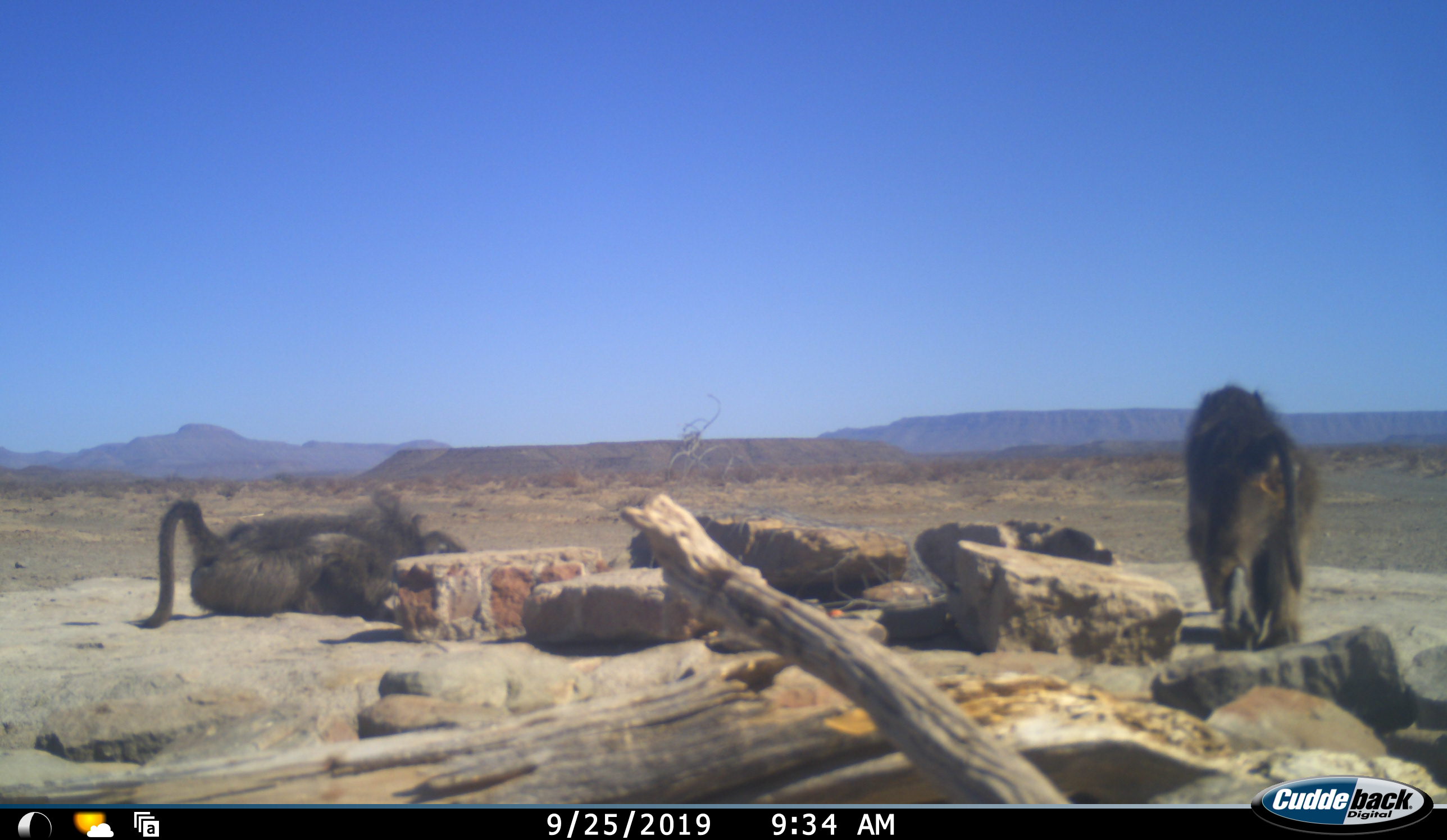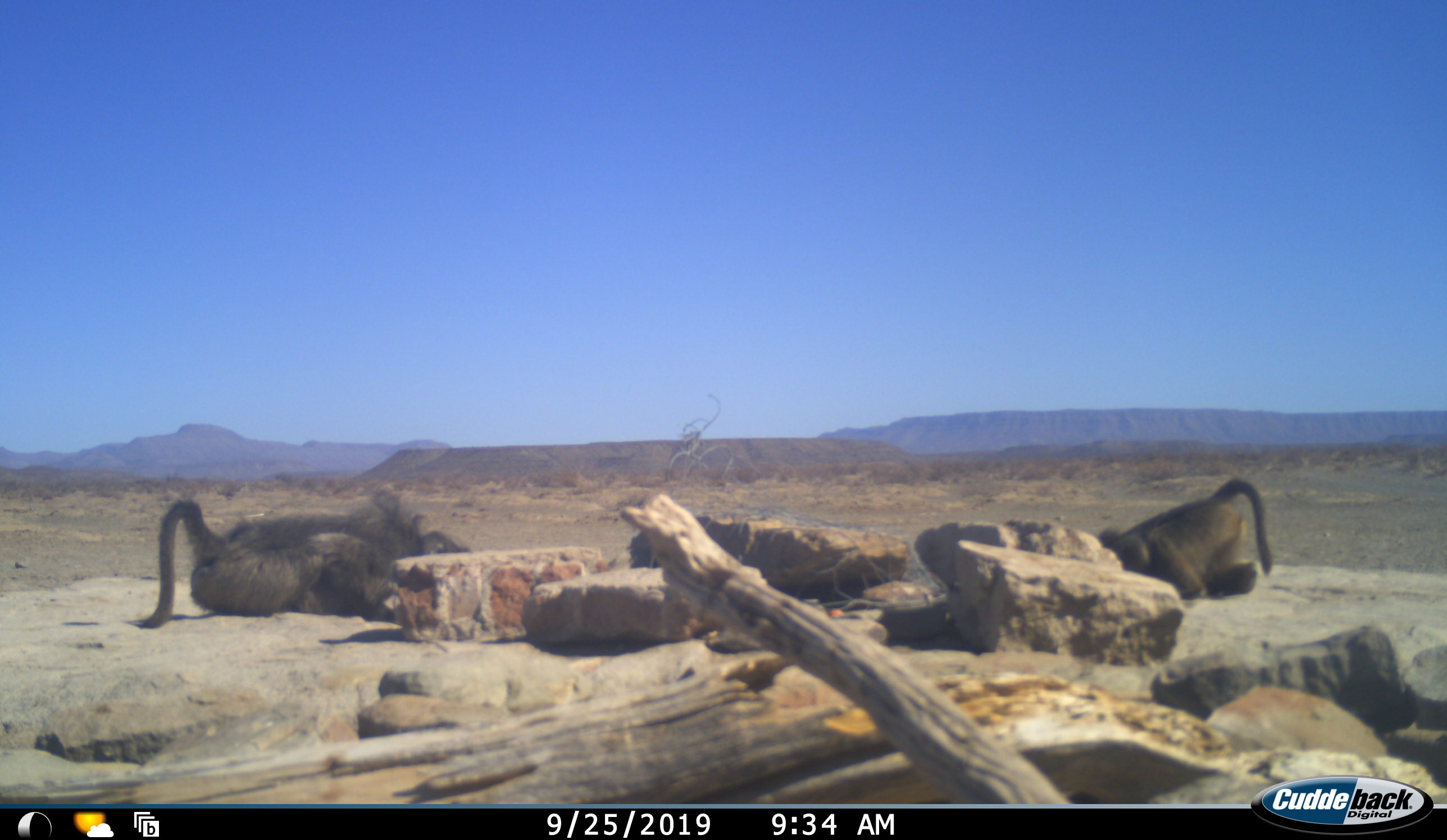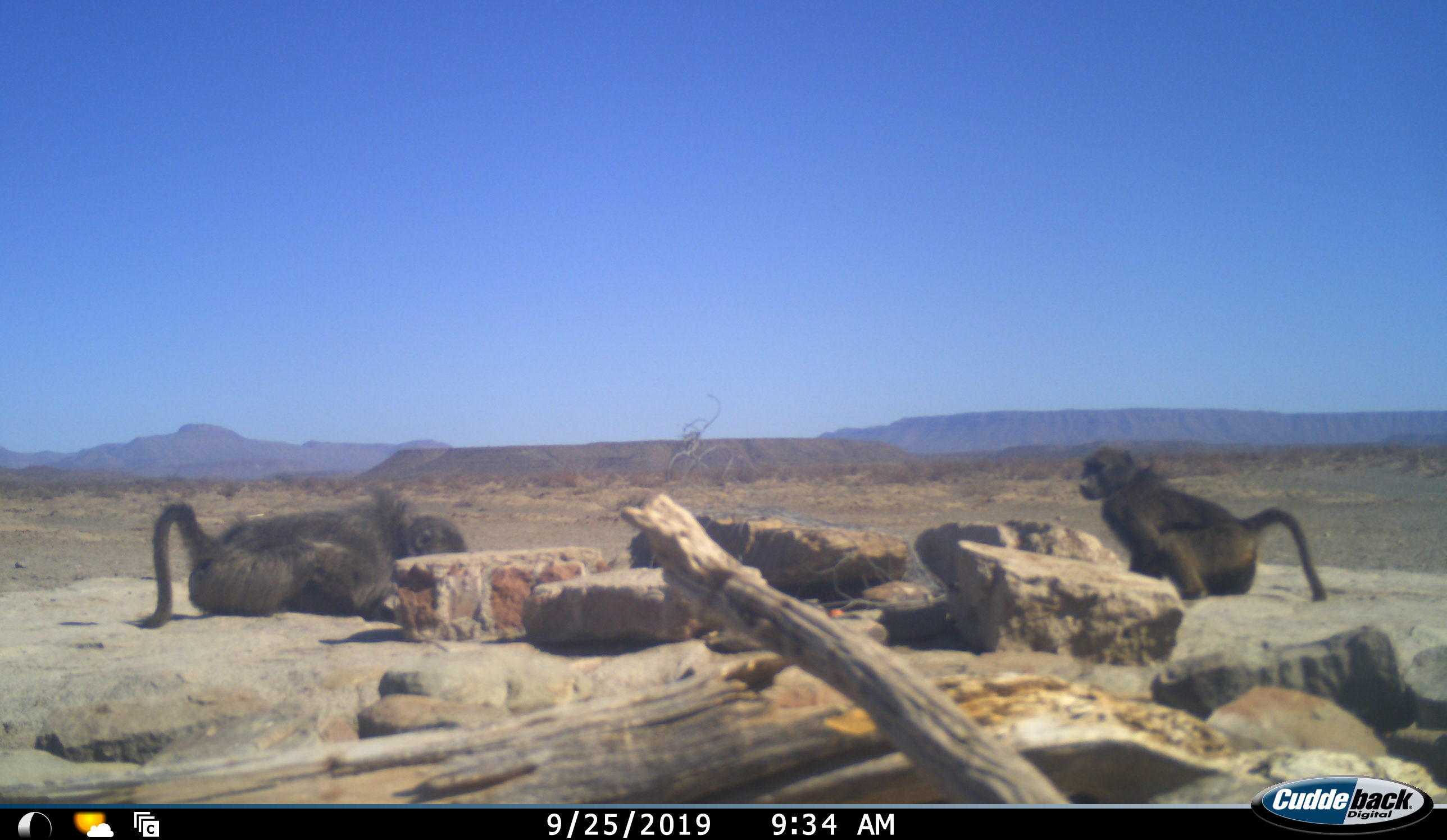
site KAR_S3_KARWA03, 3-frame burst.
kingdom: Animalia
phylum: Chordata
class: Mammalia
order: Primates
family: Cercopithecidae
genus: Papio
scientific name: Papio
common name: baboon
Baboon (Papio), count 2. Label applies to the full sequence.